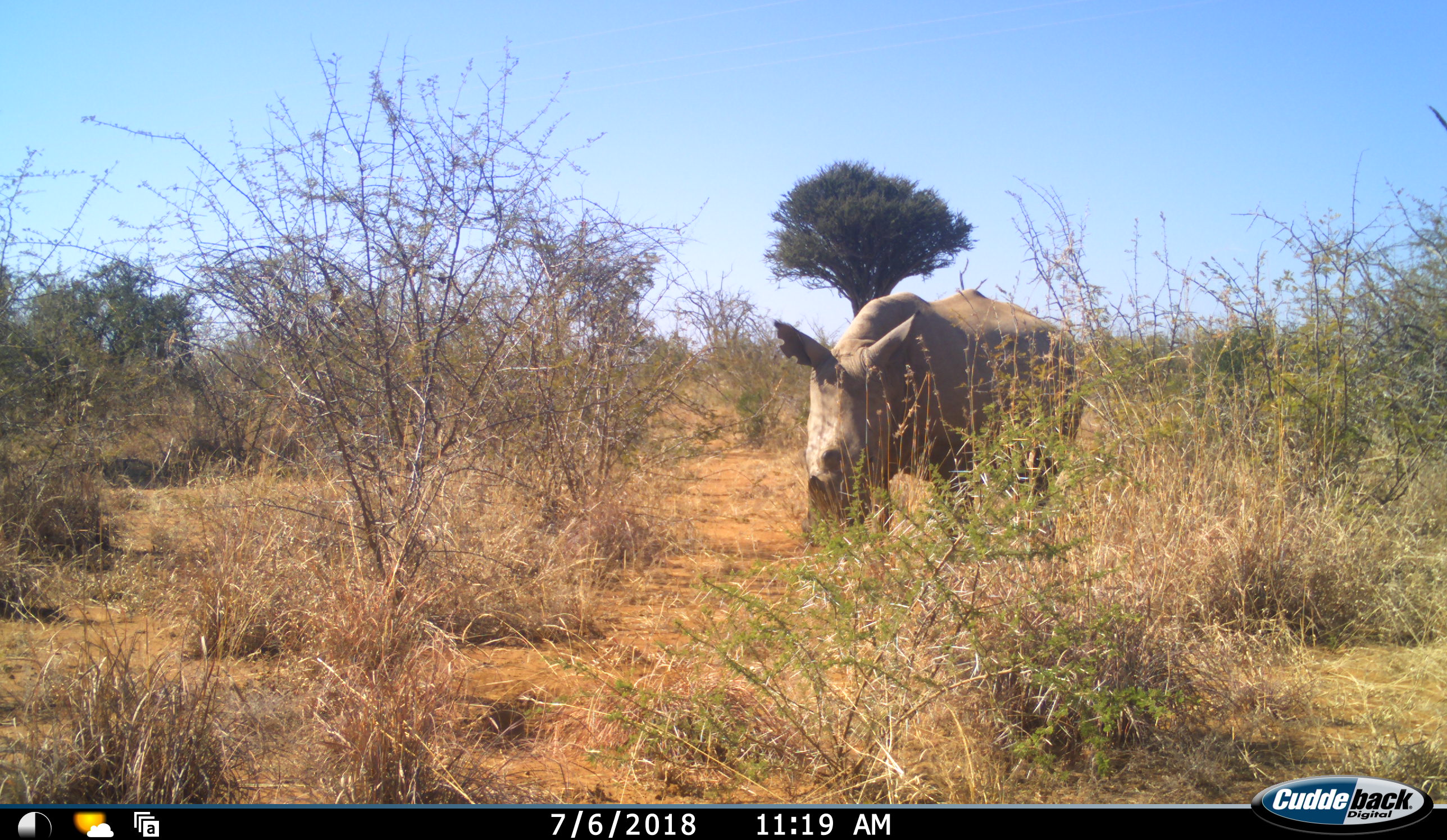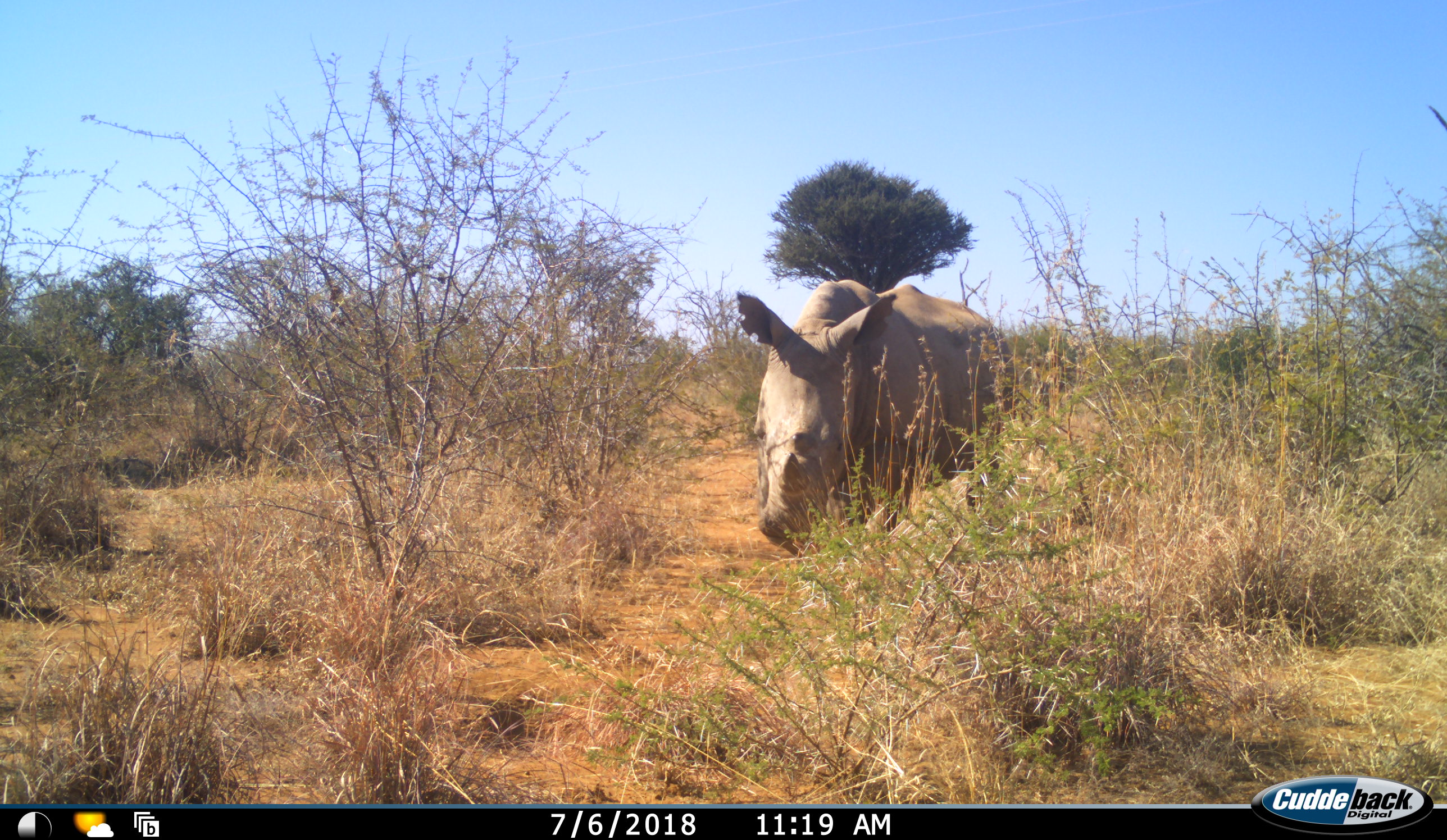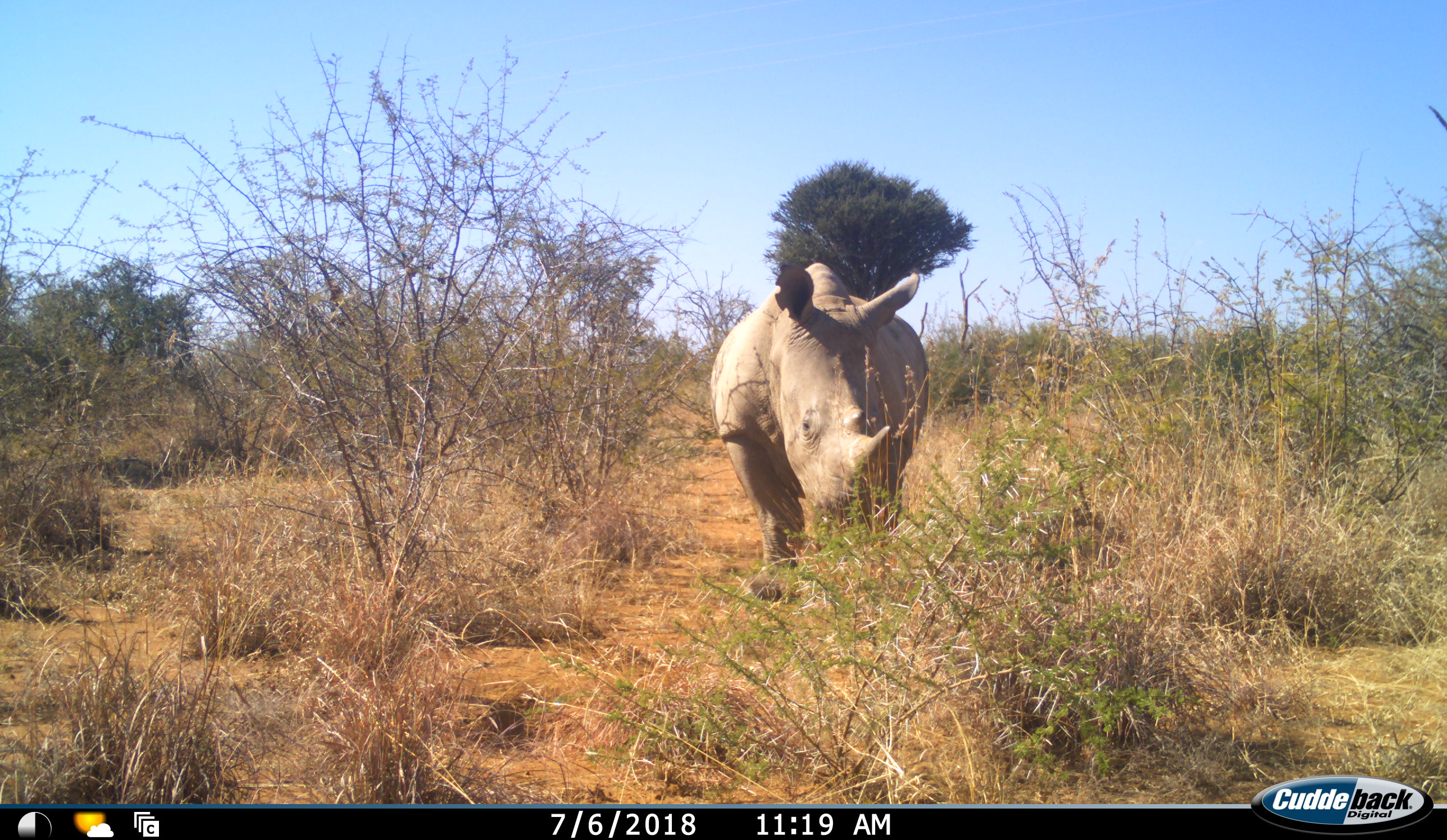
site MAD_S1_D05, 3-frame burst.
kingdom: Animalia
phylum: Chordata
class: Mammalia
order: Perissodactyla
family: Rhinocerotidae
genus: Ceratotherium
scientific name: Ceratotherium simum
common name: white rhinoceros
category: rhinoceroswhite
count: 1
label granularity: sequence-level